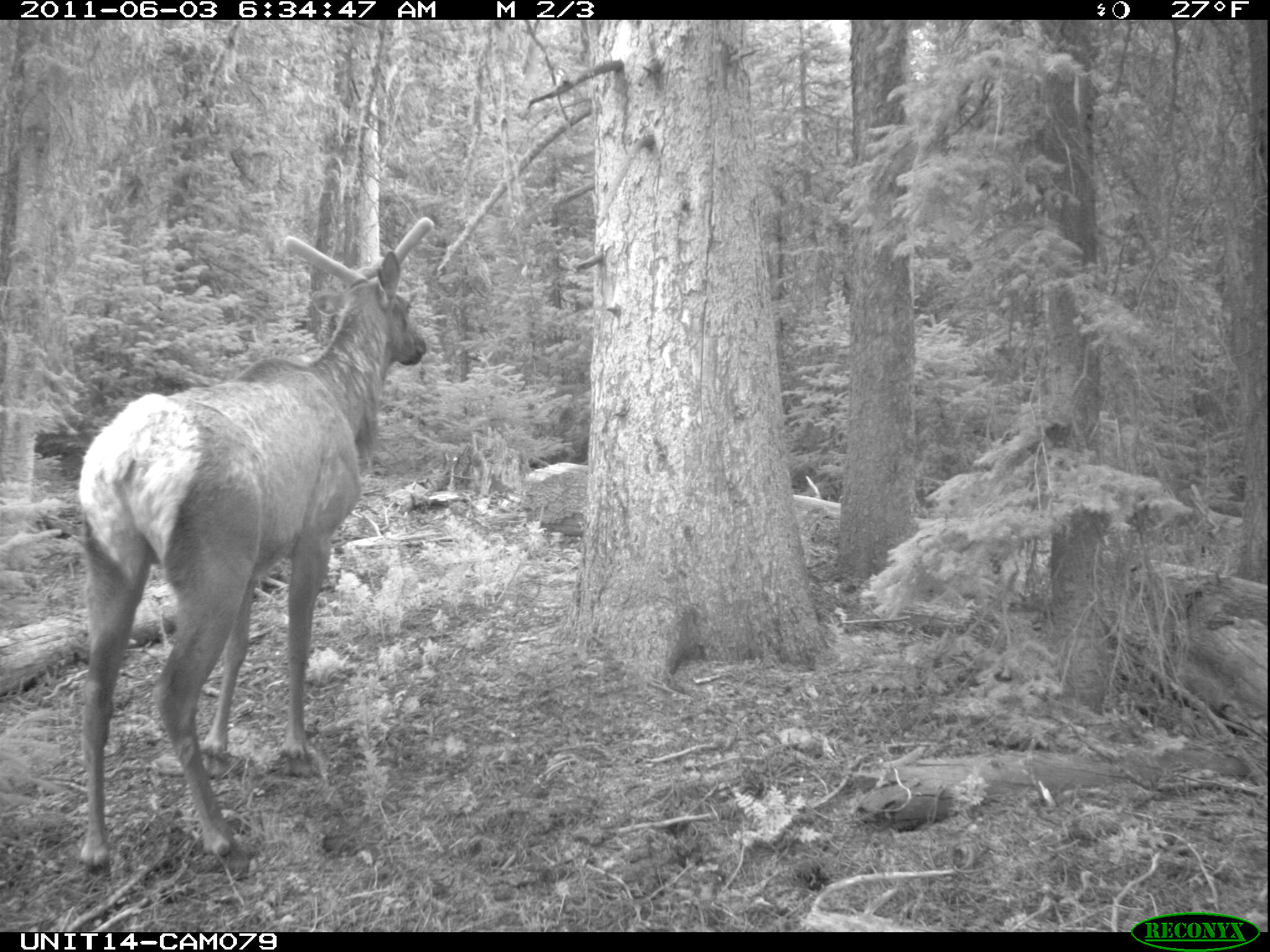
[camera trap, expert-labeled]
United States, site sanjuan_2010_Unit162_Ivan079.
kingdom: Animalia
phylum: Chordata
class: Mammalia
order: Artiodactyla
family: Cervidae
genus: Cervus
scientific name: Cervus elaphus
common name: red deer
Cervus elaphus (red deer).